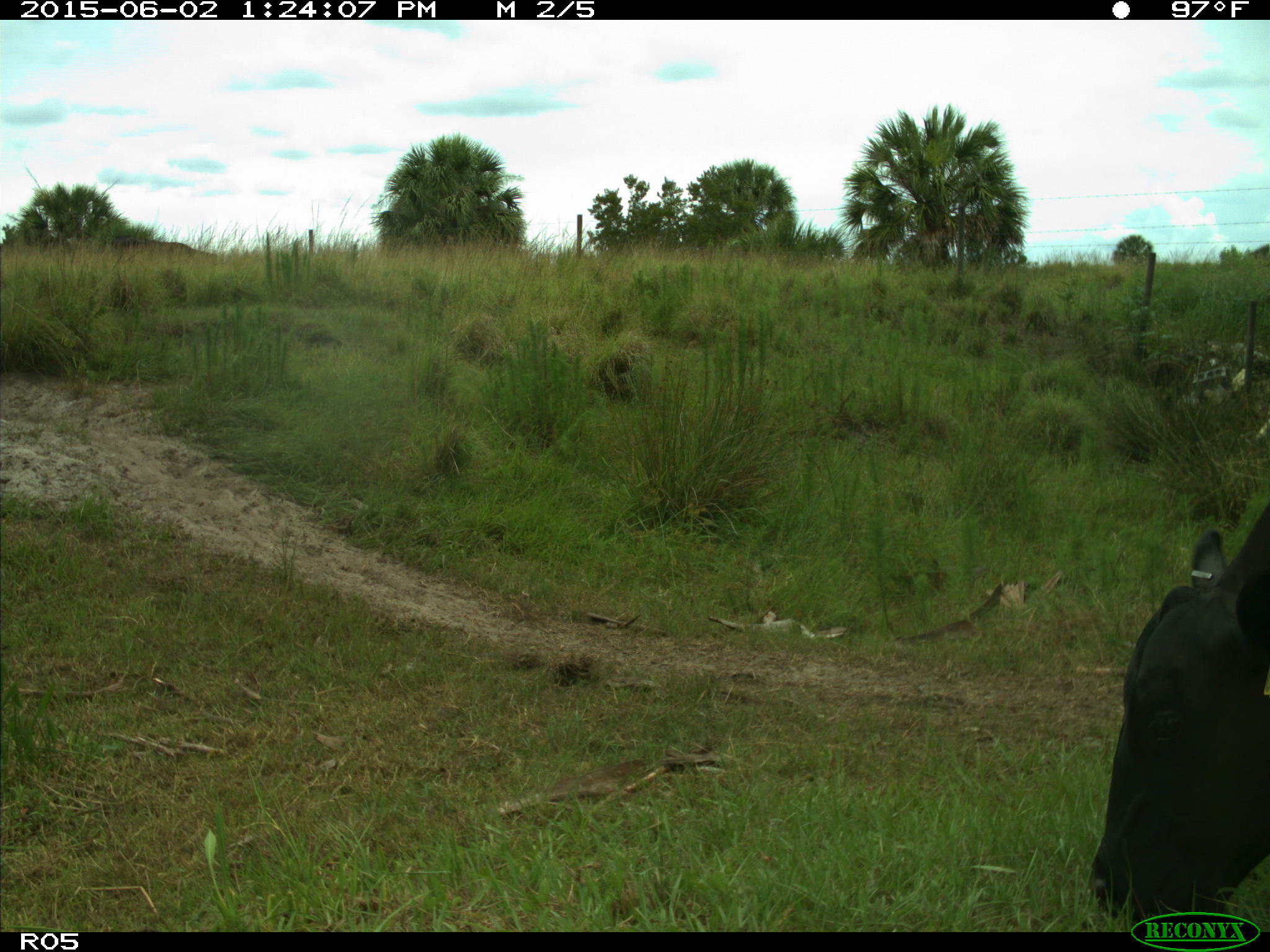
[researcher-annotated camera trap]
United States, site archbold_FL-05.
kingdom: Animalia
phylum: Chordata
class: Mammalia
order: Artiodactyla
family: Bovidae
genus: Bos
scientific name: Bos taurus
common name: domestic cow